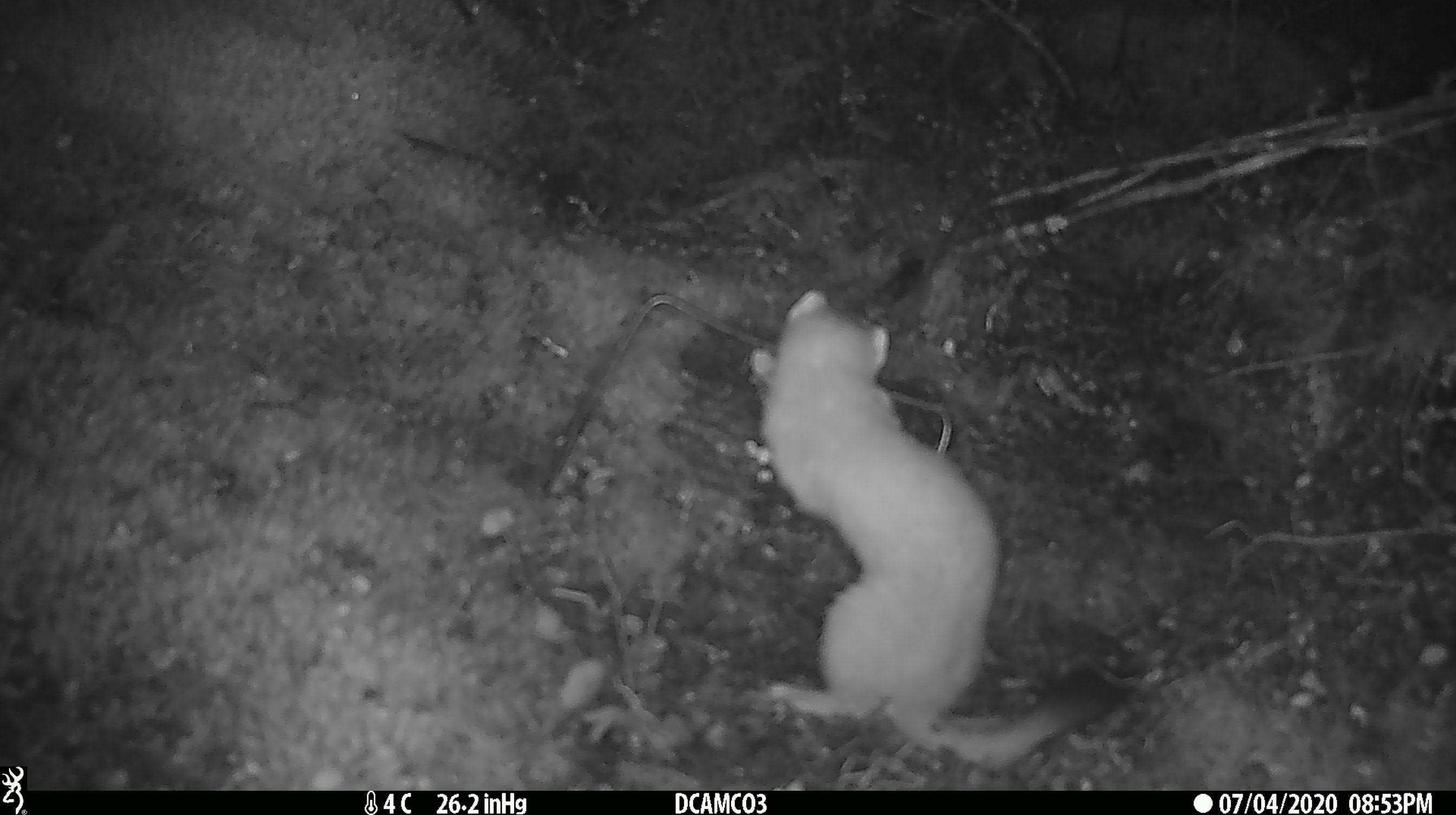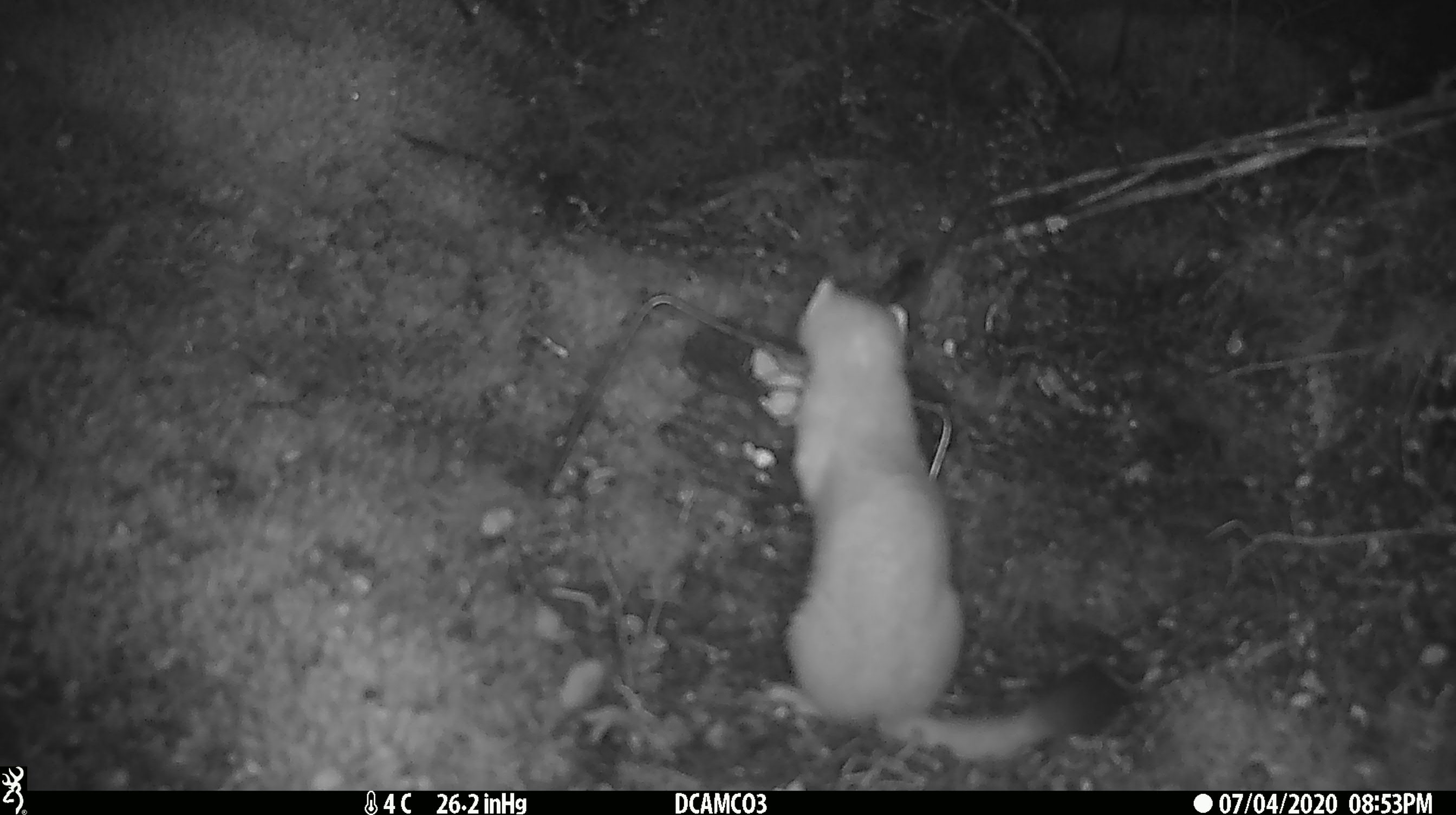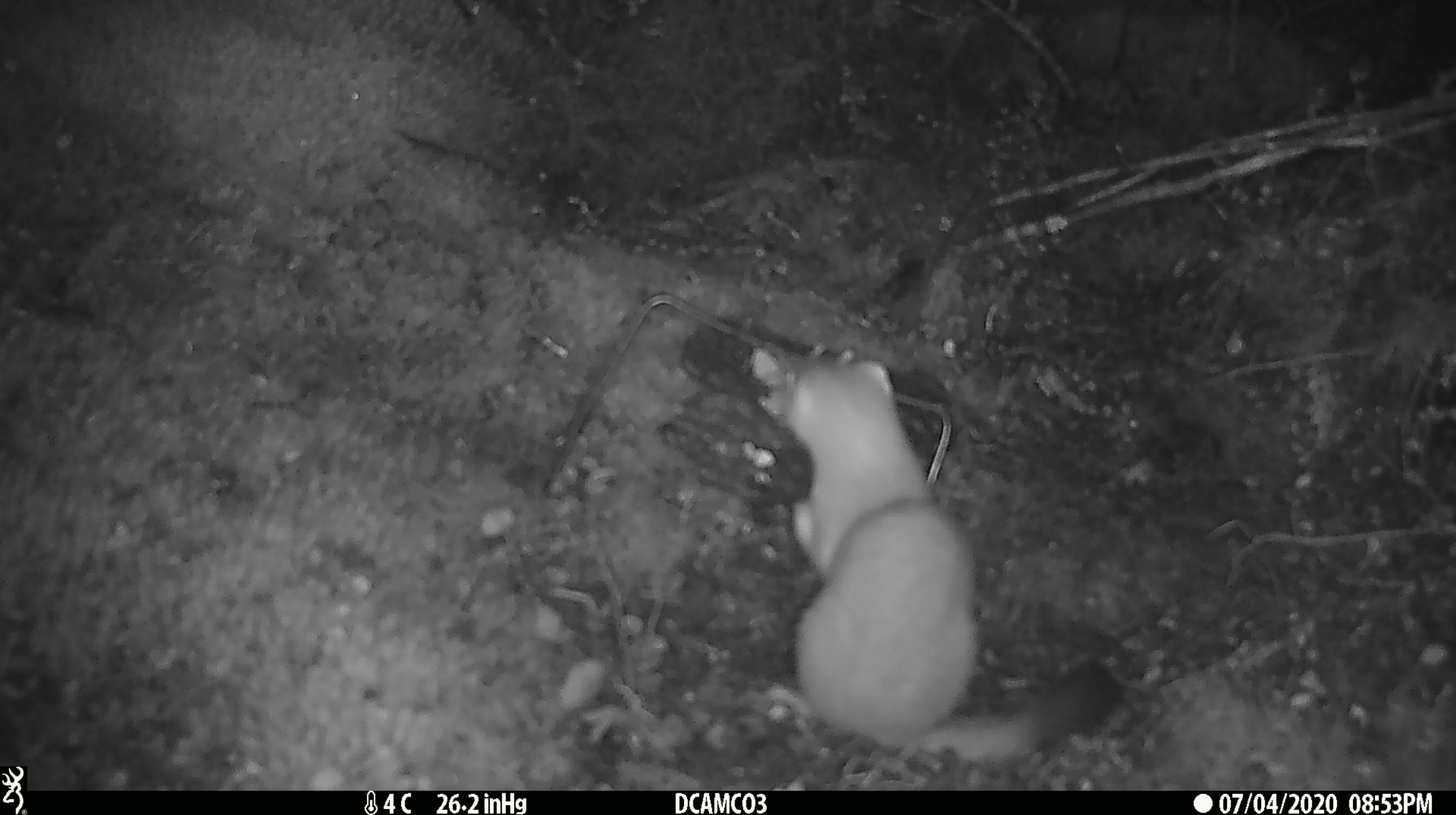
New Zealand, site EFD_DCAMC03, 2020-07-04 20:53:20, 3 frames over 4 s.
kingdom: Animalia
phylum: Chordata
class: Mammalia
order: Carnivora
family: Mustelidae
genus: Mustela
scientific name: Mustela erminea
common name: stoat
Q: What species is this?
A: Stoat (Mustela erminea).